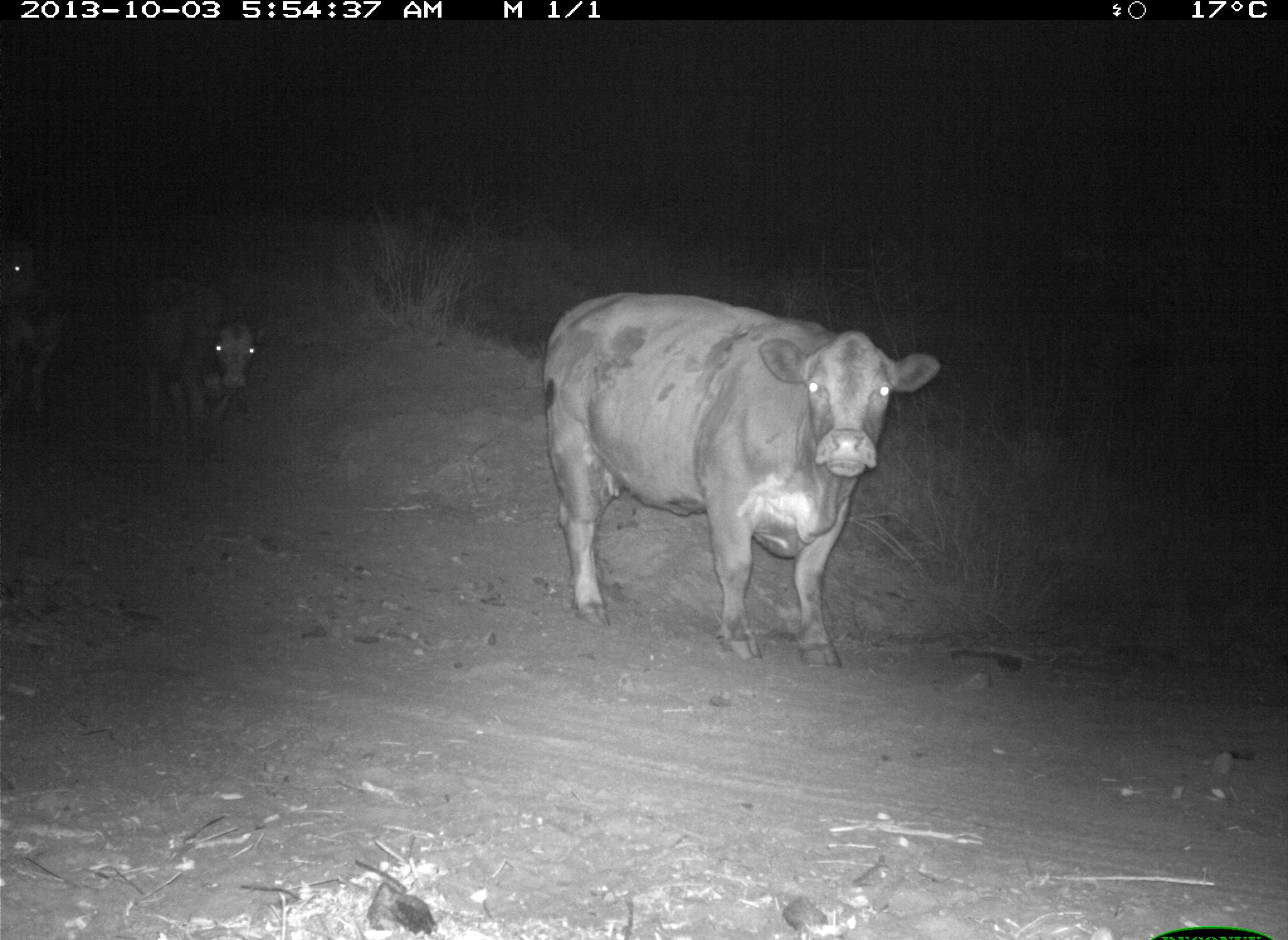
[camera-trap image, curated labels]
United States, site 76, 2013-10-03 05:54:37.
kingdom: Animalia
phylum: Chordata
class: Mammalia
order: Artiodactyla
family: Bovidae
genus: Bos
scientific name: Bos taurus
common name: cow